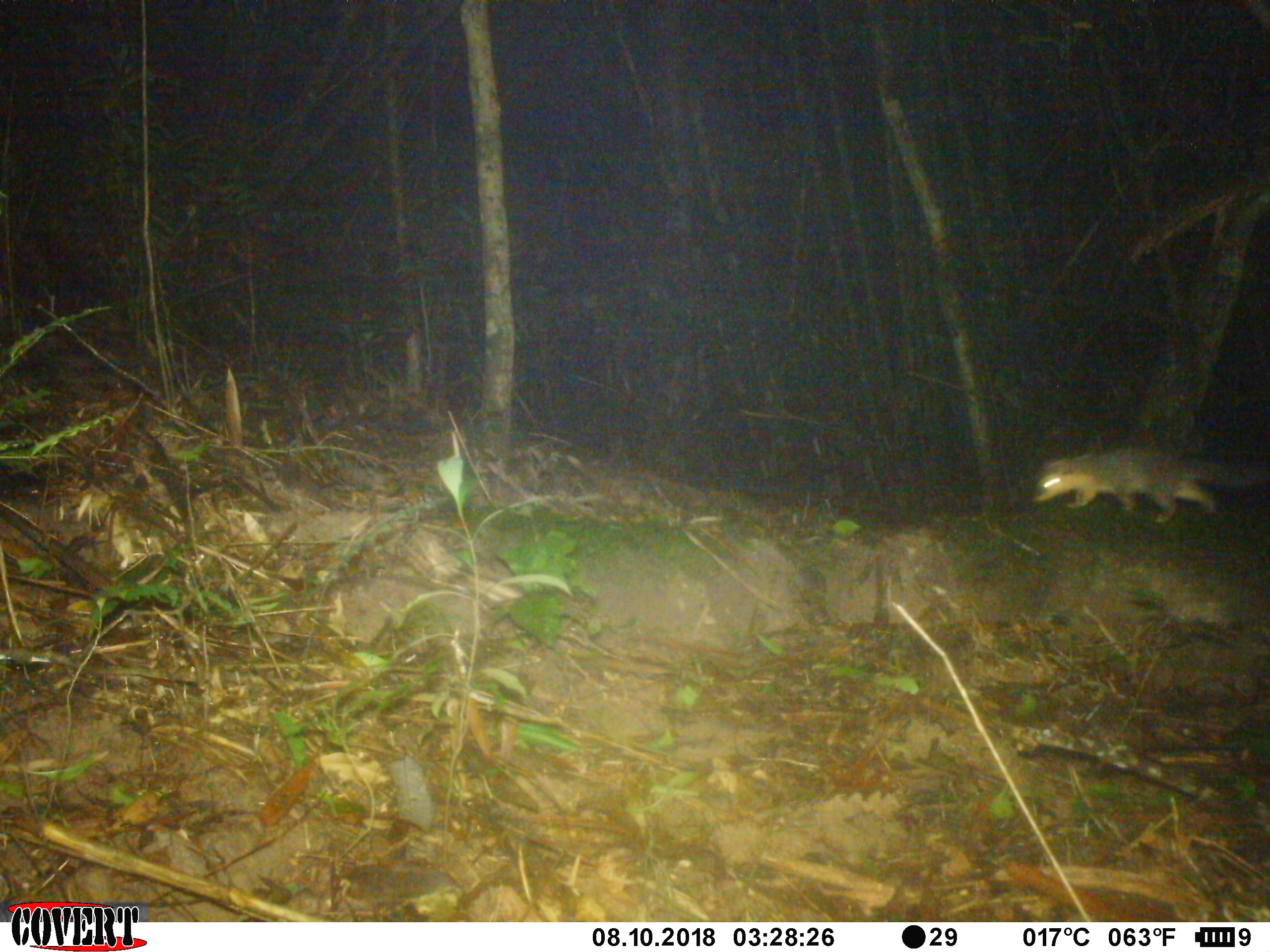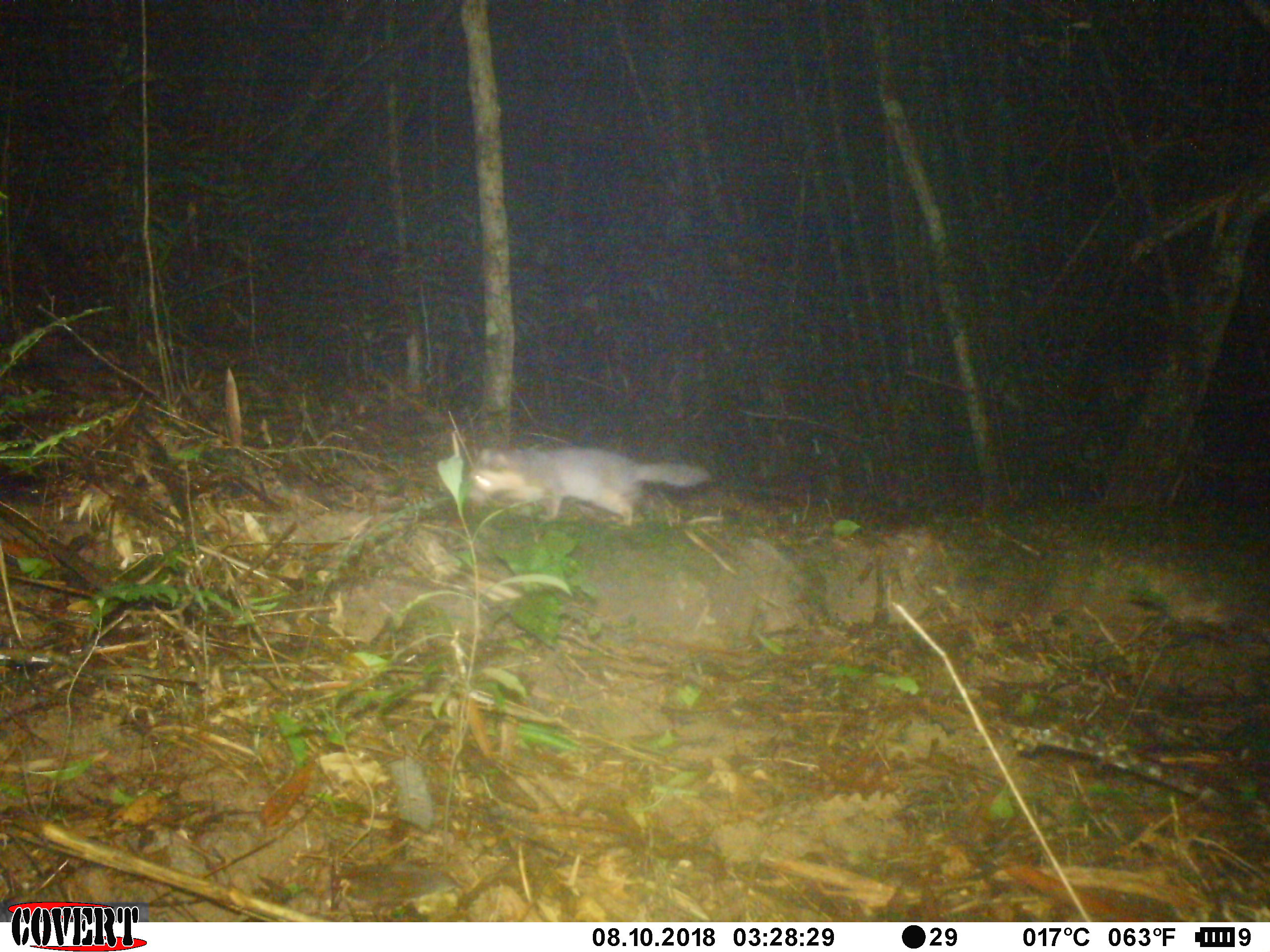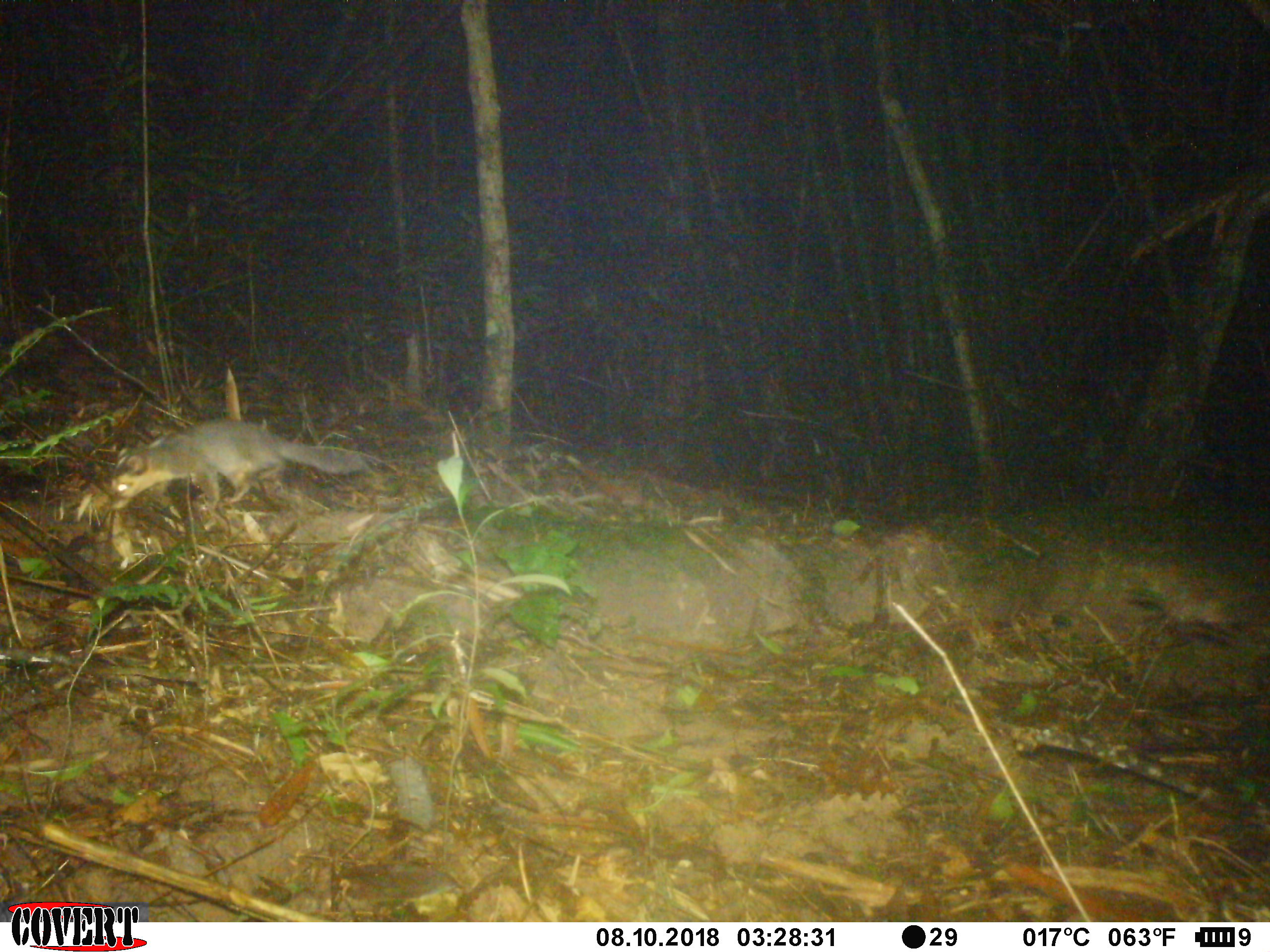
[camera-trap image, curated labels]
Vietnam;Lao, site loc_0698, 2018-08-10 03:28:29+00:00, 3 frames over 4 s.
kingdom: Animalia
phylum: Chordata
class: Mammalia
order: Carnivora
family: Mustelidae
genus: Melogale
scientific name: Melogale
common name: ferret badger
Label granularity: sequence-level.